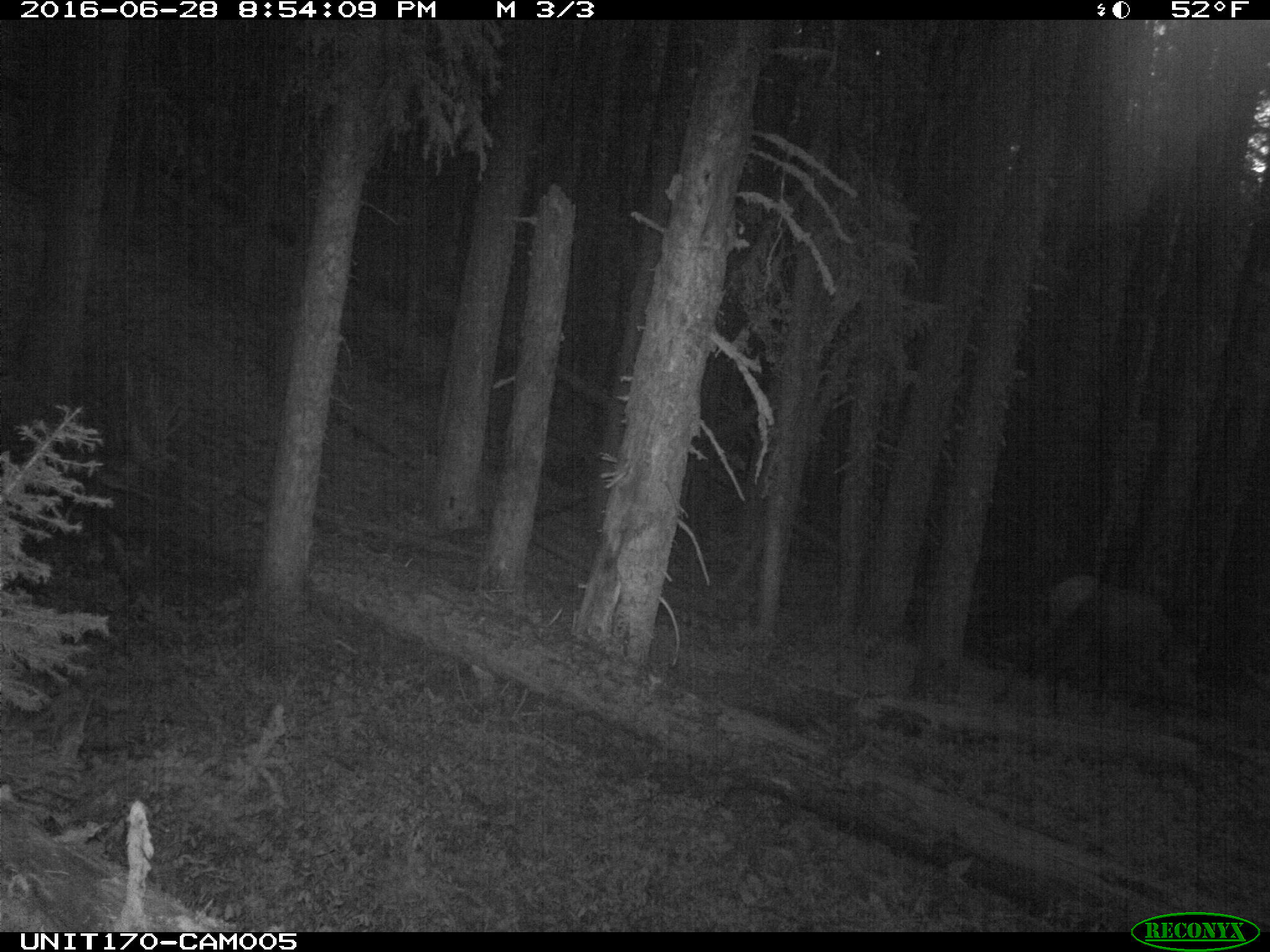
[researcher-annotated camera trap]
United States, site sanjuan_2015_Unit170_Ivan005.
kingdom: Animalia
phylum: Chordata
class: Mammalia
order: Artiodactyla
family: Cervidae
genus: Cervus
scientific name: Cervus elaphus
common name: red deer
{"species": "Cervus elaphus (red deer)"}